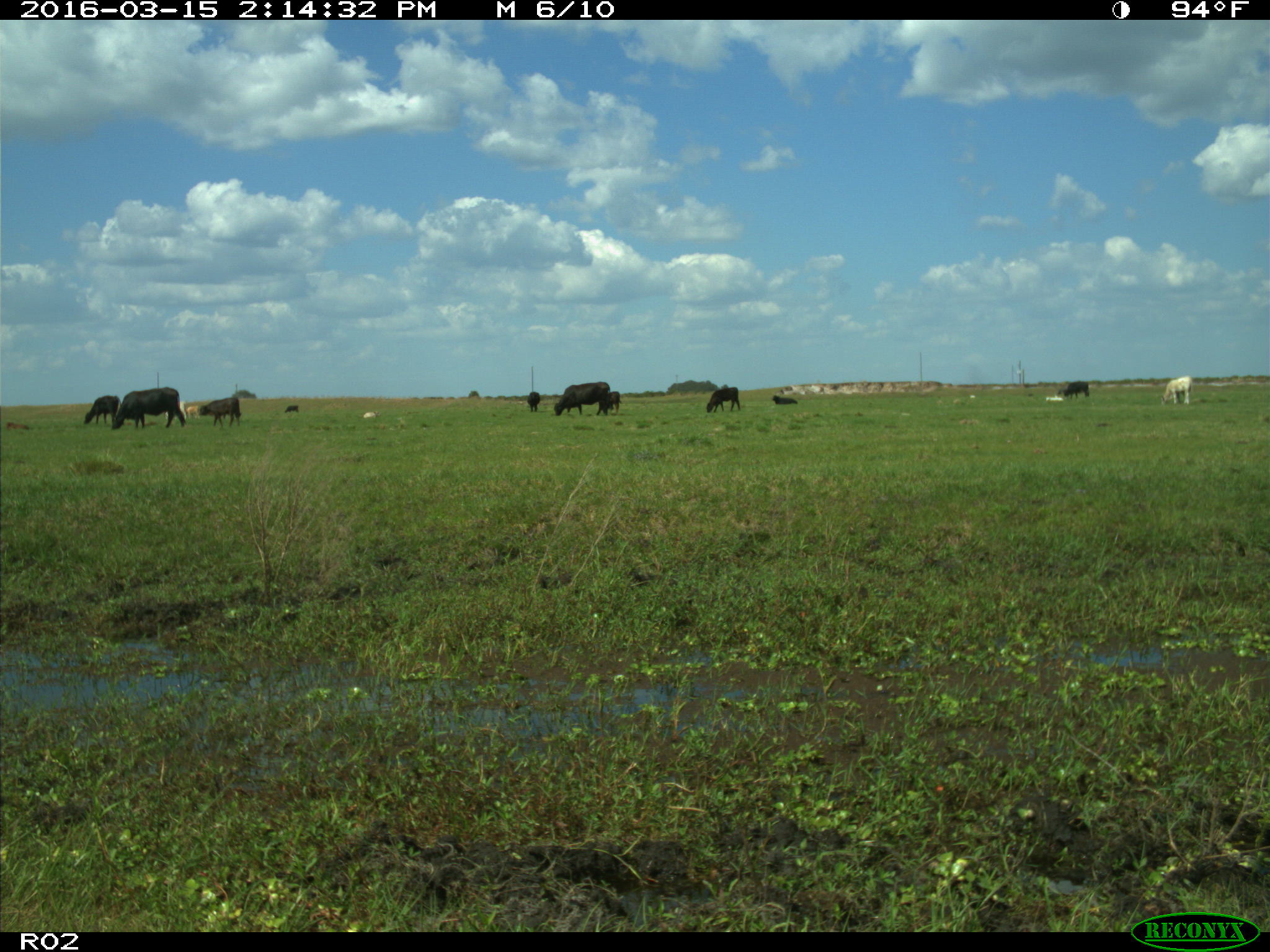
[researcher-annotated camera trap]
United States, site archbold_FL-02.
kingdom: Animalia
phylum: Chordata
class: Mammalia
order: Artiodactyla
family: Bovidae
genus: Bos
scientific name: Bos taurus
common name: domestic cow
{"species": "Bos taurus (domestic cow)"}